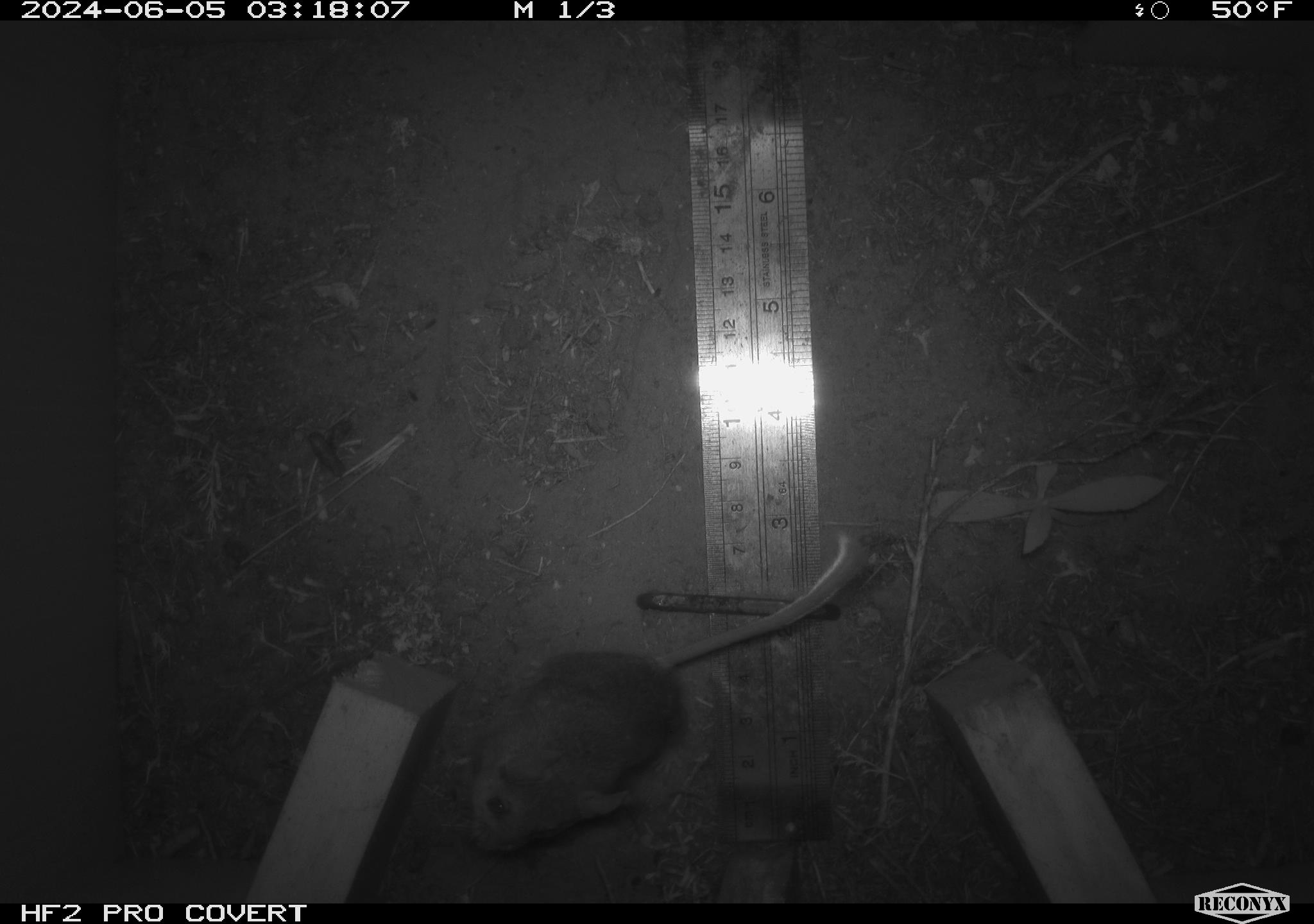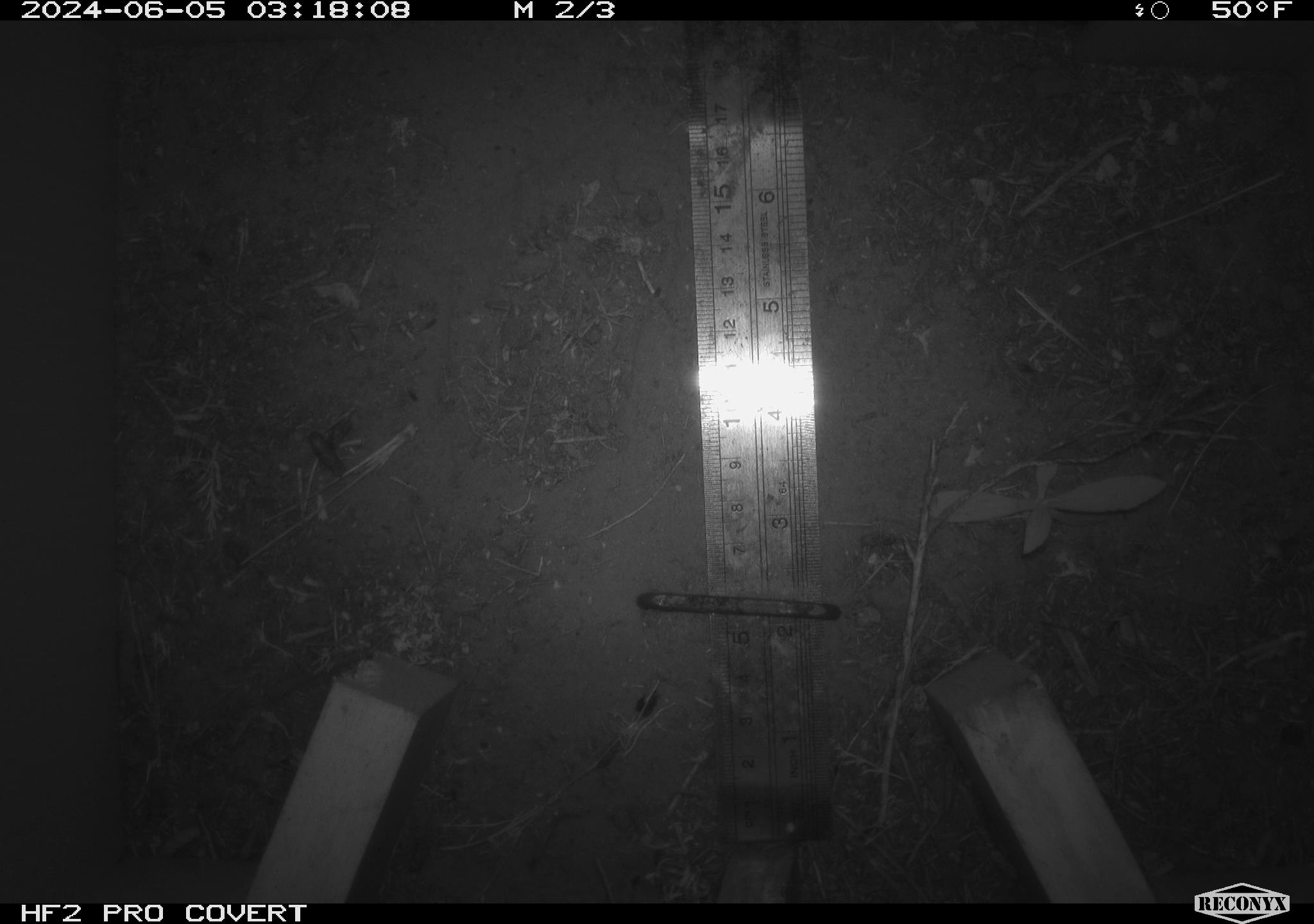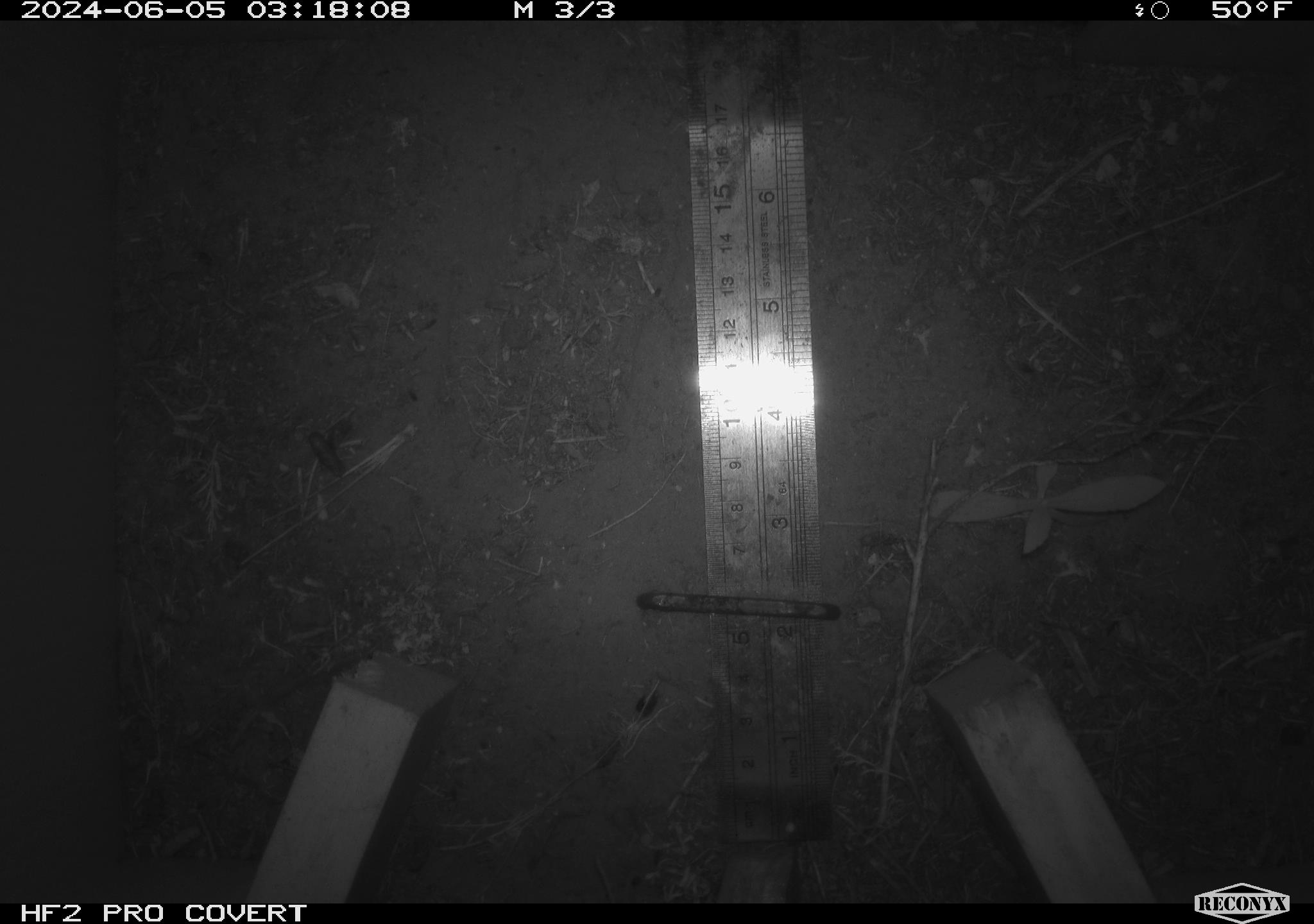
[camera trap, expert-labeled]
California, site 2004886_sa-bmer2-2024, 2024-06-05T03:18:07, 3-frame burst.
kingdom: Animalia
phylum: Chordata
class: Mammalia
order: Rodentia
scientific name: Rodentia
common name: mouse species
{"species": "mouse species (Rodentia)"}